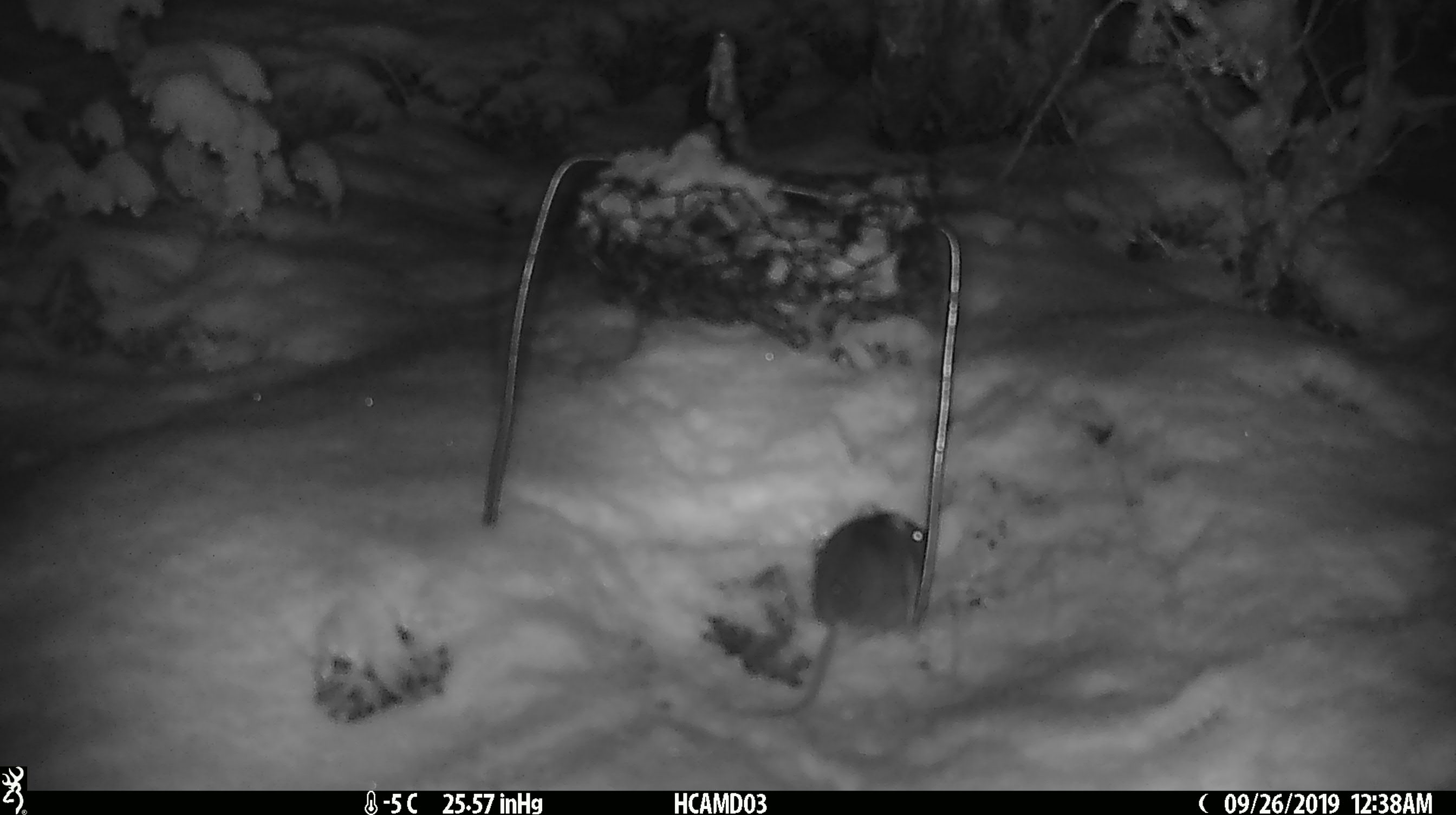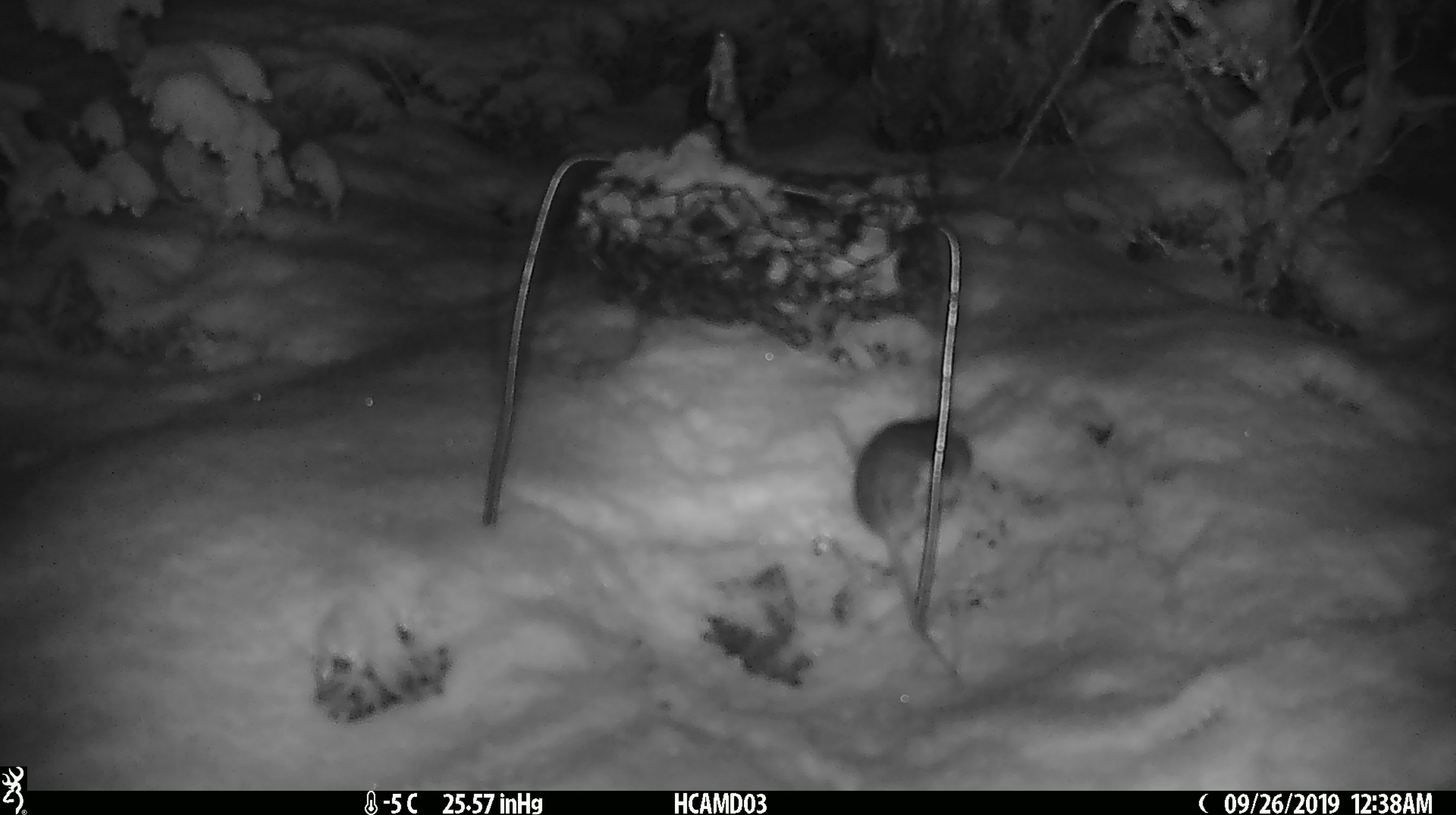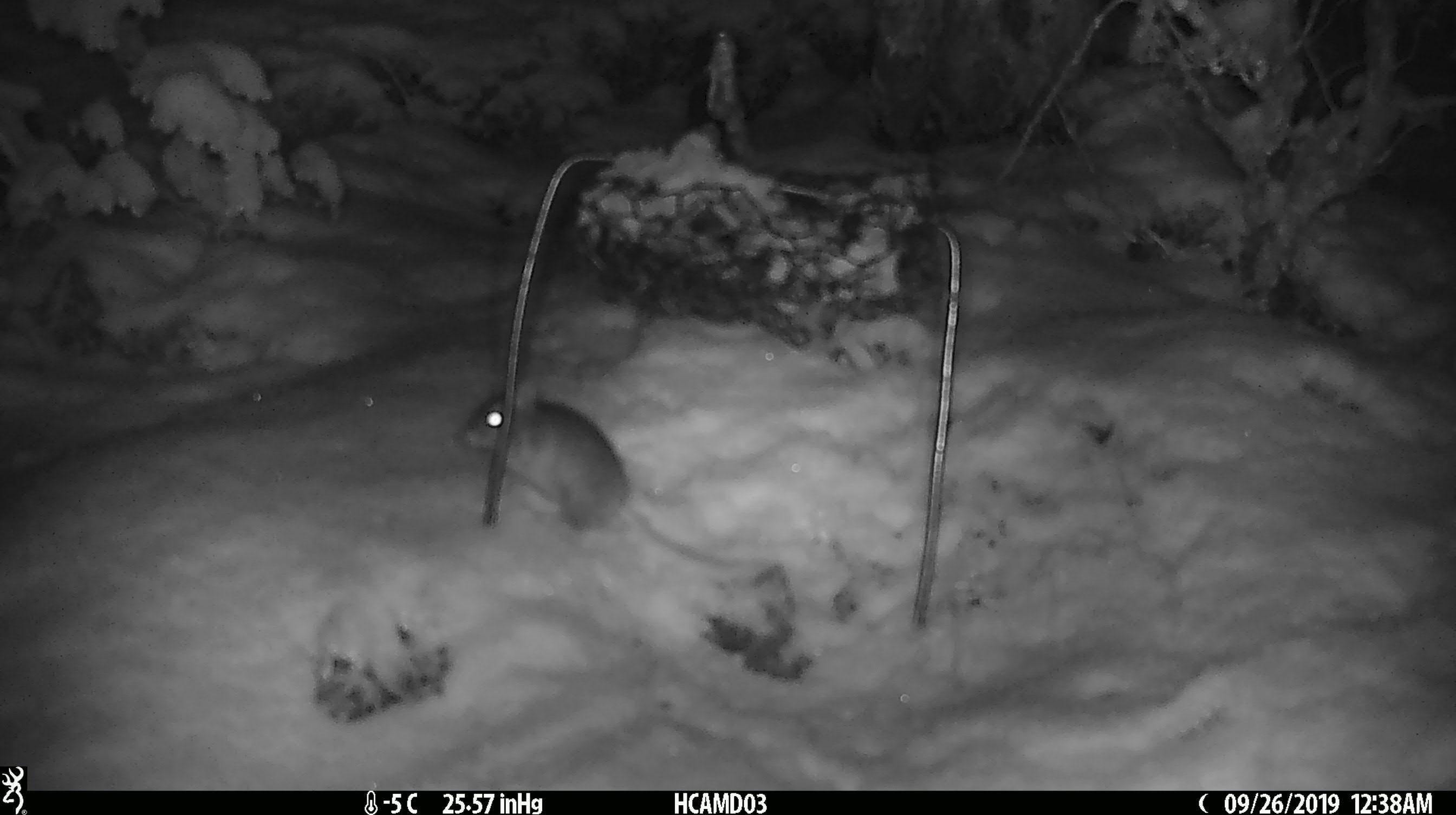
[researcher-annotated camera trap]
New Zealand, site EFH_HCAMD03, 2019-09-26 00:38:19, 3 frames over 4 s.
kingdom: Animalia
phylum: Chordata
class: Mammalia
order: Rodentia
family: Muridae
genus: Mus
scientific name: Mus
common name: mouse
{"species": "mouse (Mus)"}